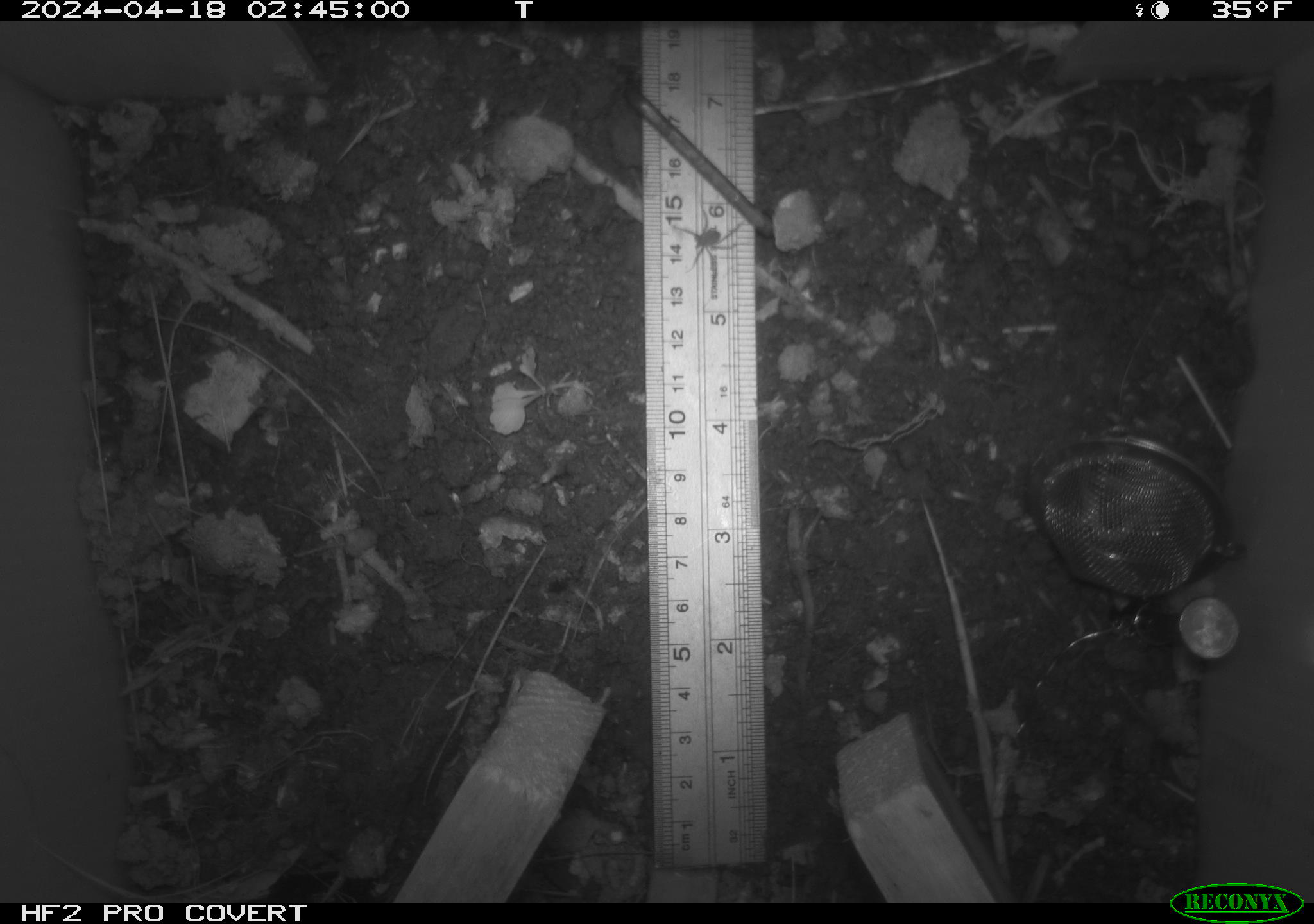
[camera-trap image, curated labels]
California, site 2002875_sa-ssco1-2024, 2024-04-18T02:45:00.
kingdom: Animalia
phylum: Arthropoda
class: Arachnida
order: Araneae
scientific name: Araneae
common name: spider